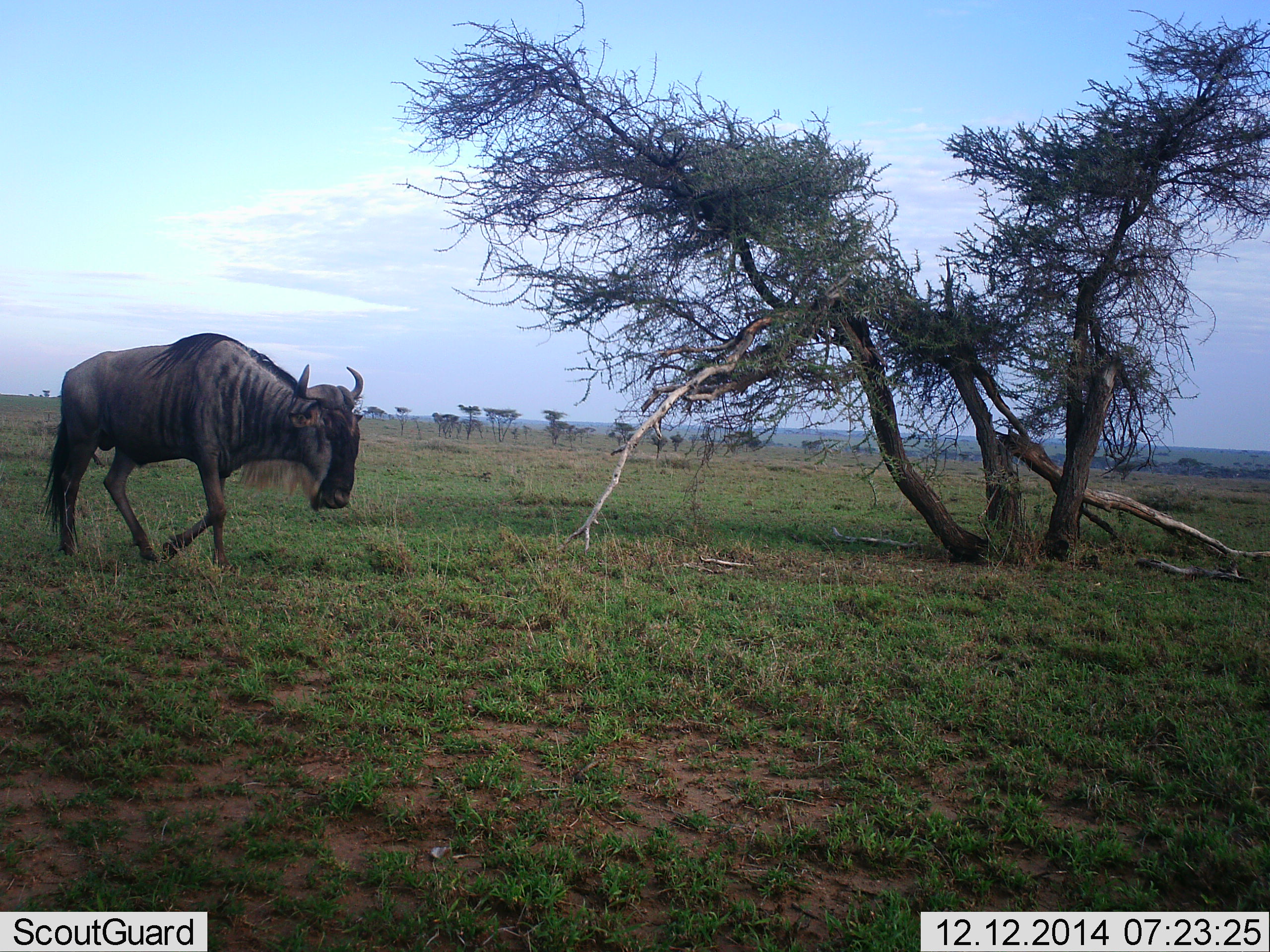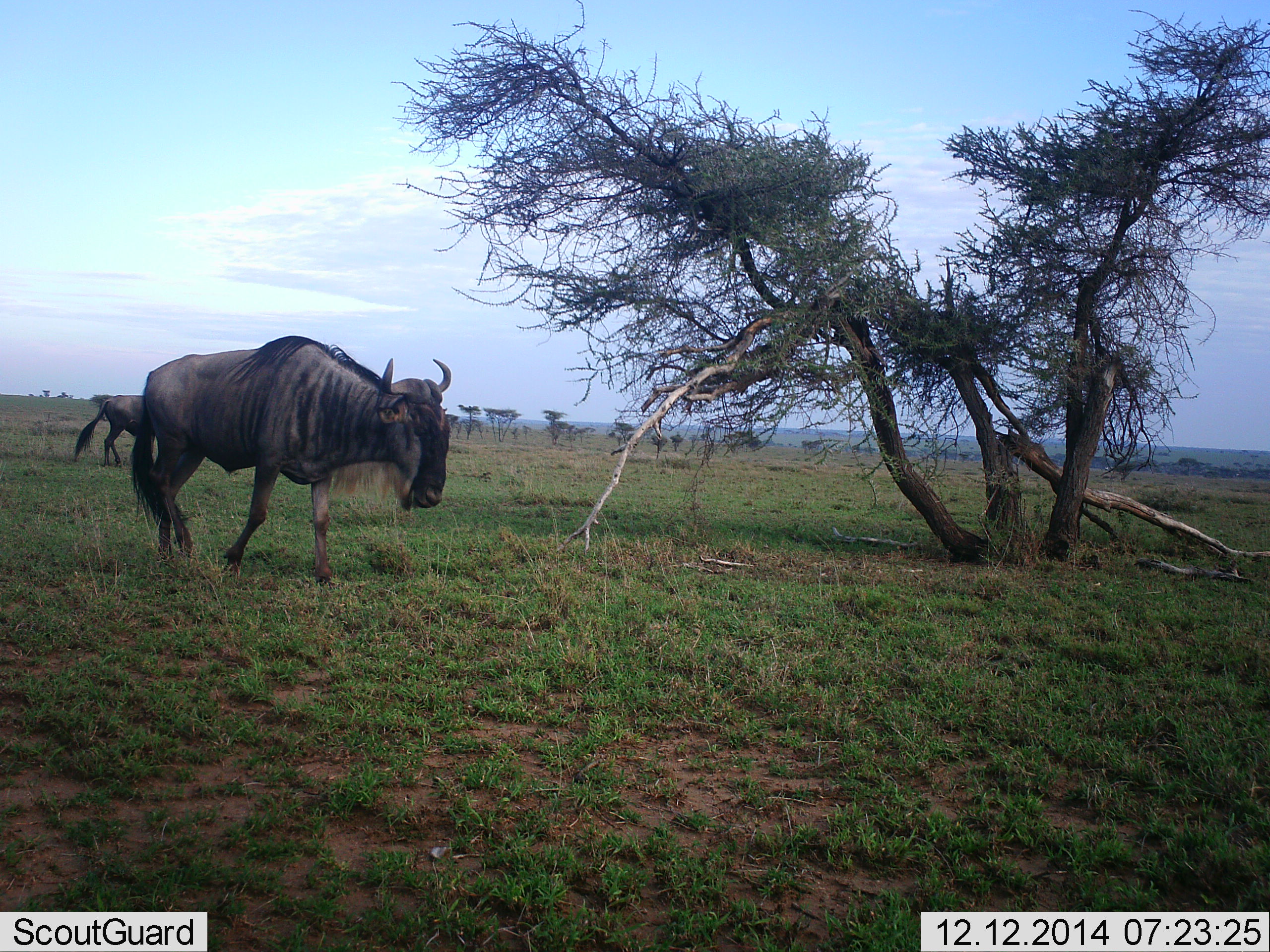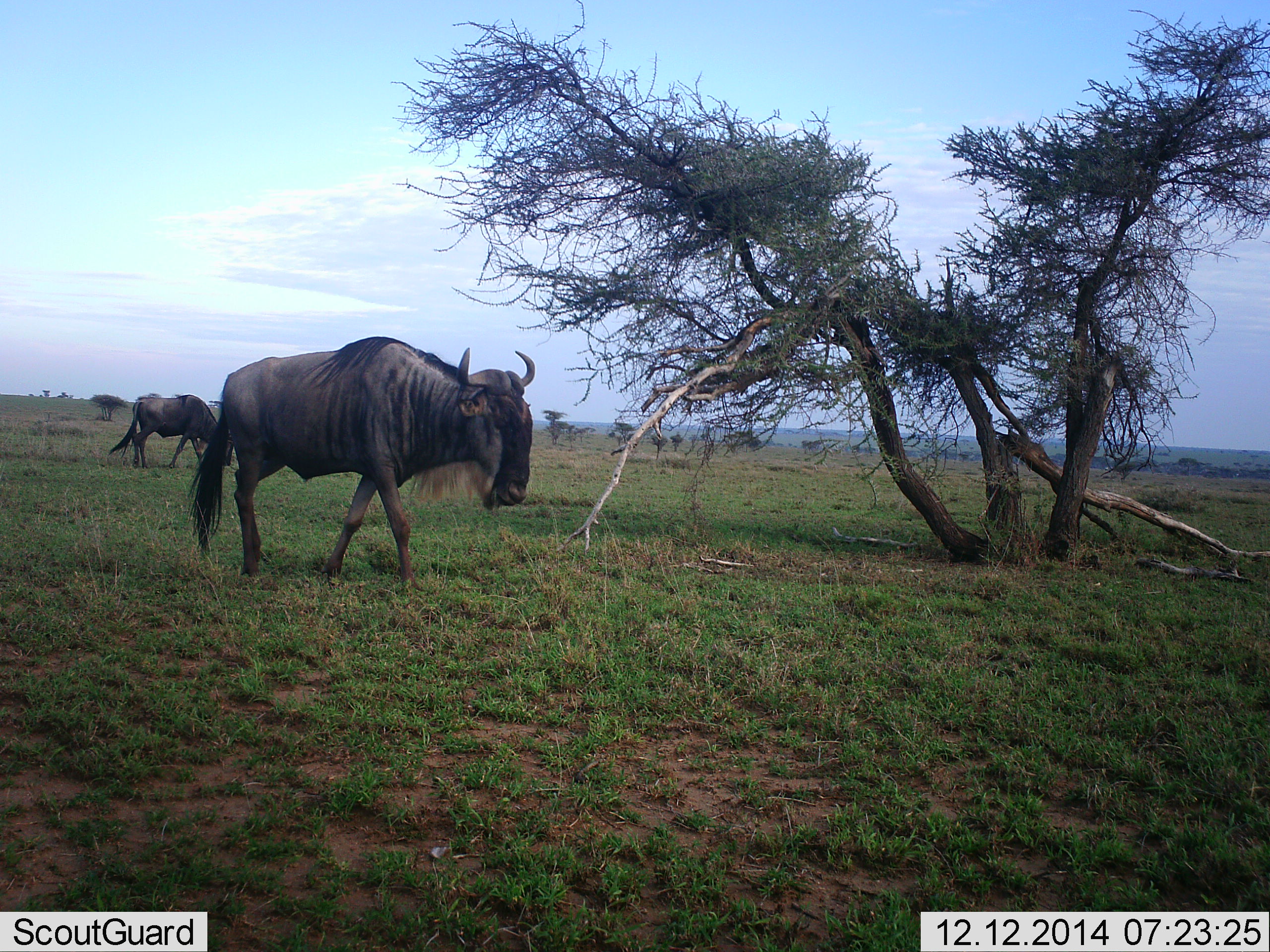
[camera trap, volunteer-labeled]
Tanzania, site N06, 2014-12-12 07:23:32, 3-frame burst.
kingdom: Animalia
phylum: Chordata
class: Mammalia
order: Artiodactyla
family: Bovidae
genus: Connochaetes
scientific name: Connochaetes taurinus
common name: blue wildebeest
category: wildebeest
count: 2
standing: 20%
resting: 0%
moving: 100%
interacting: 0%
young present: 0%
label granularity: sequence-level